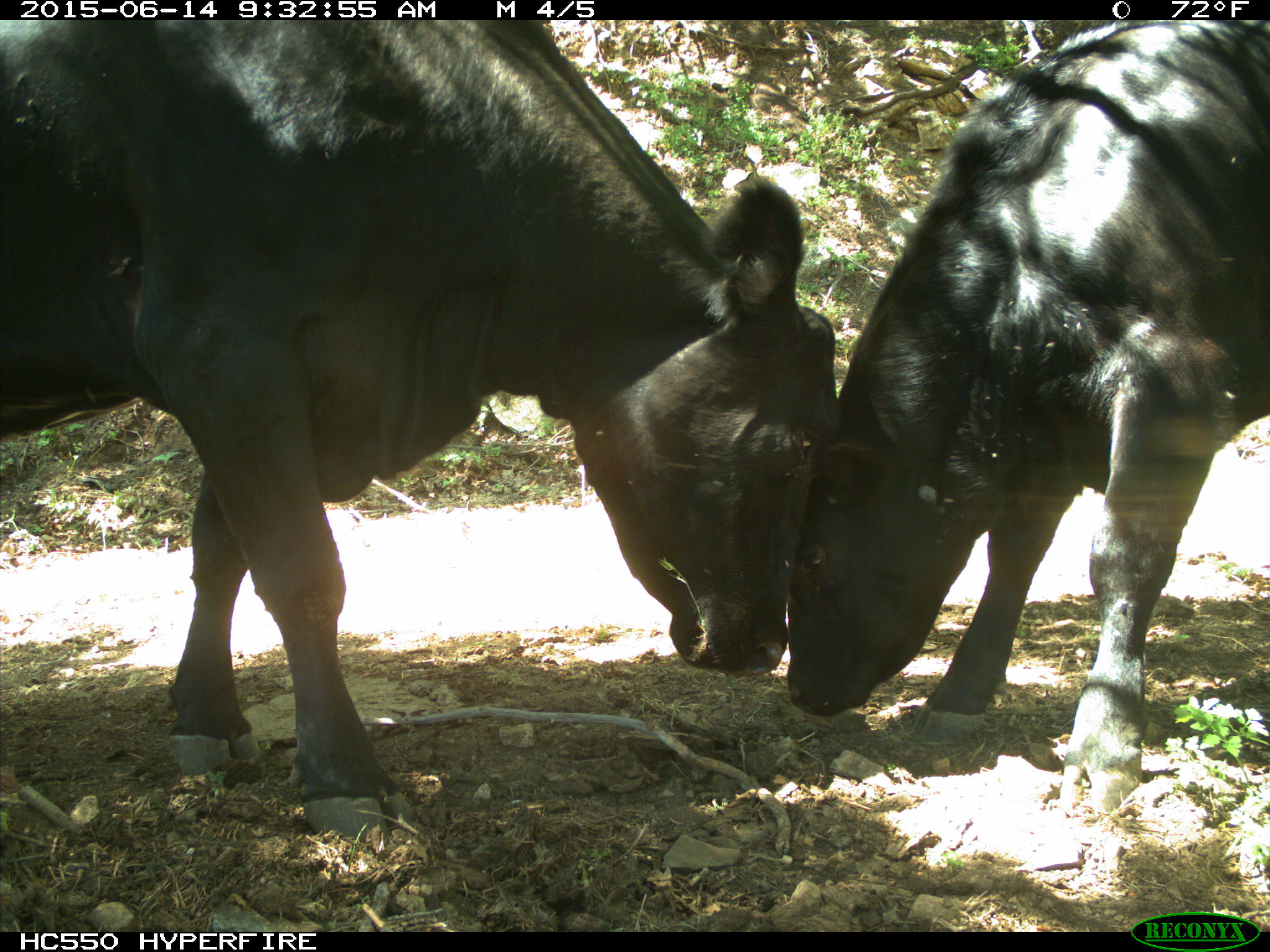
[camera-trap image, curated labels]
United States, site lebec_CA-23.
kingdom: Animalia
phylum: Chordata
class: Mammalia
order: Artiodactyla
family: Bovidae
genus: Bos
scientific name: Bos taurus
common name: domestic cow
Bos taurus (domestic cow).